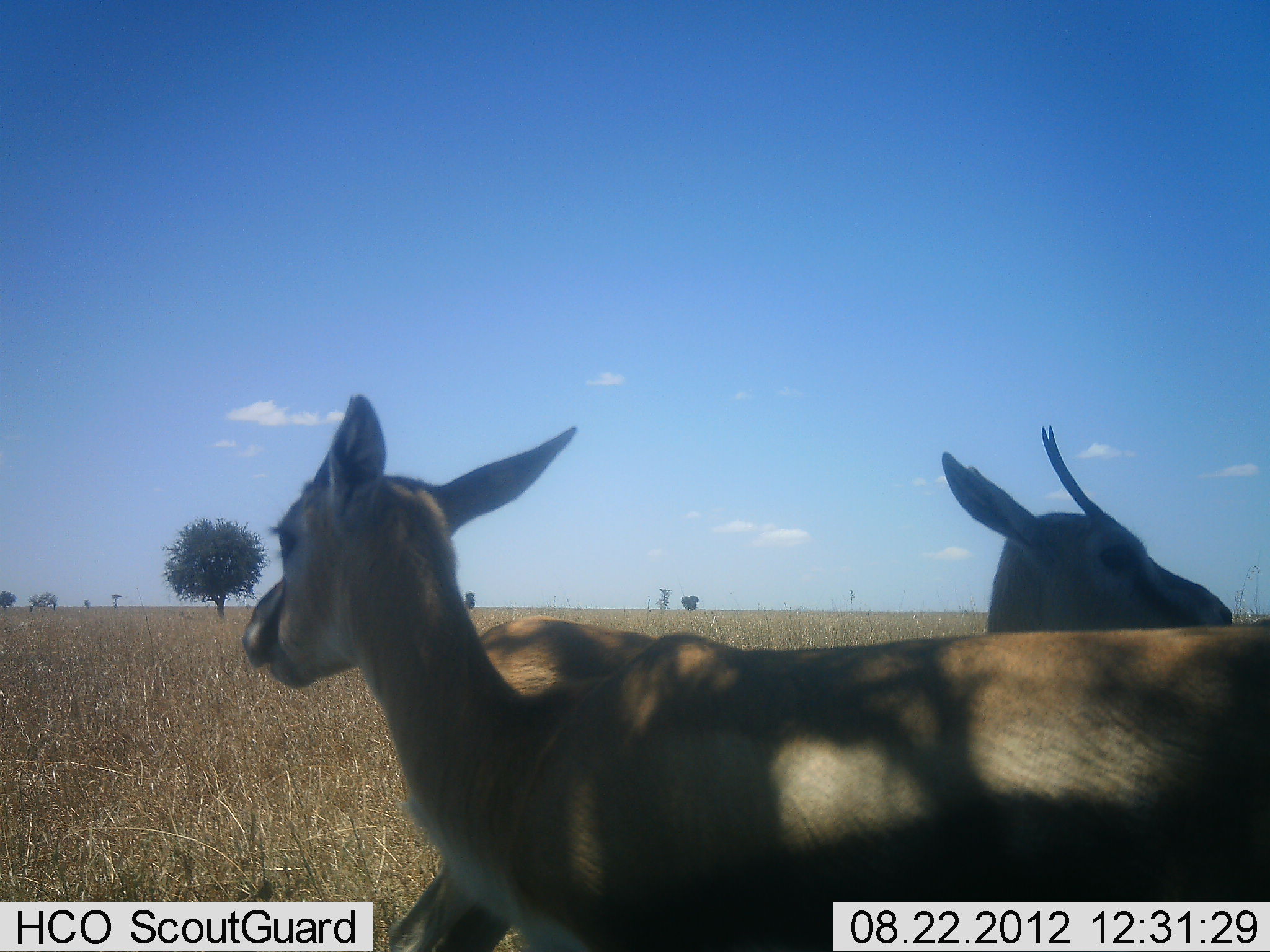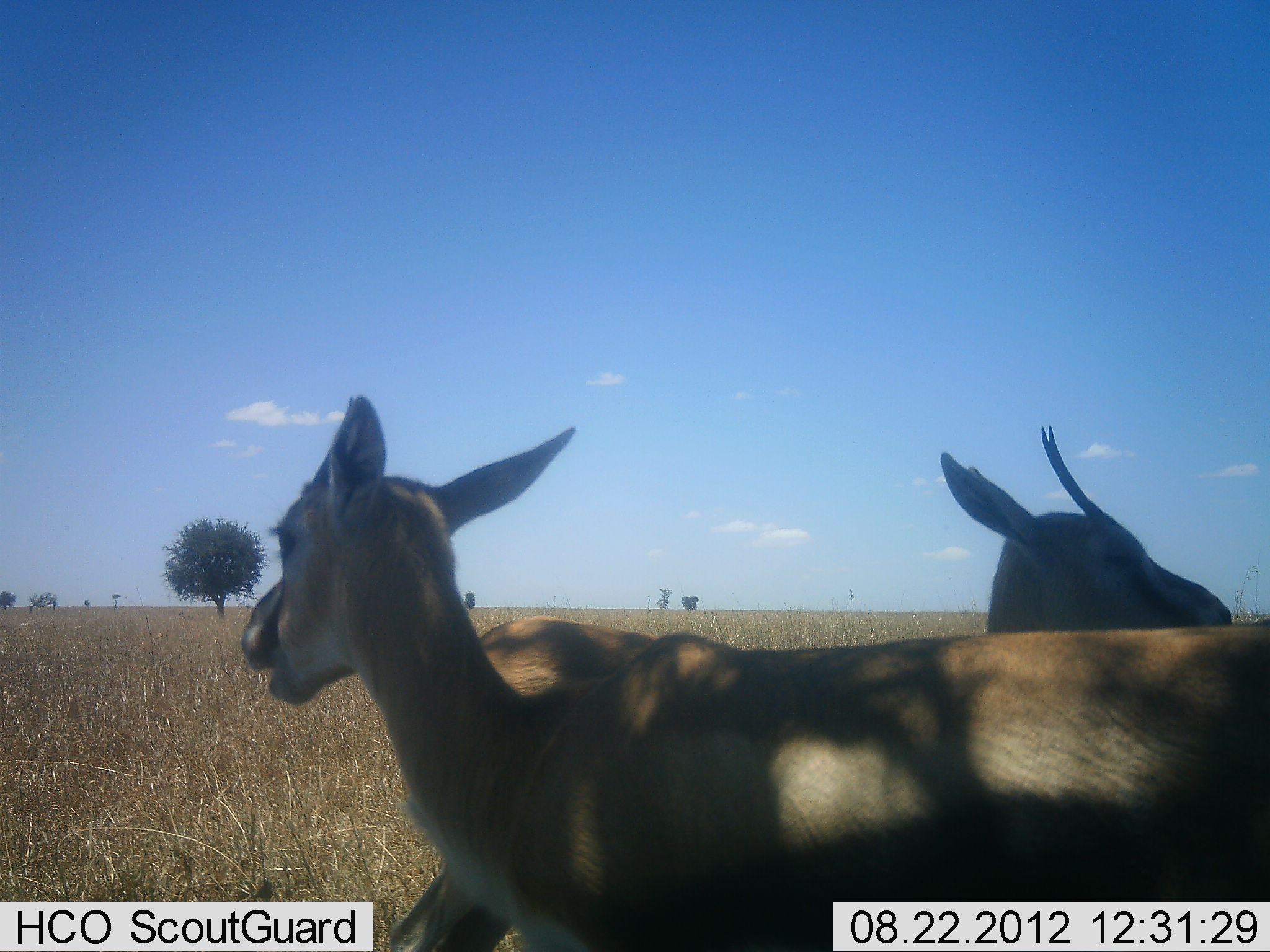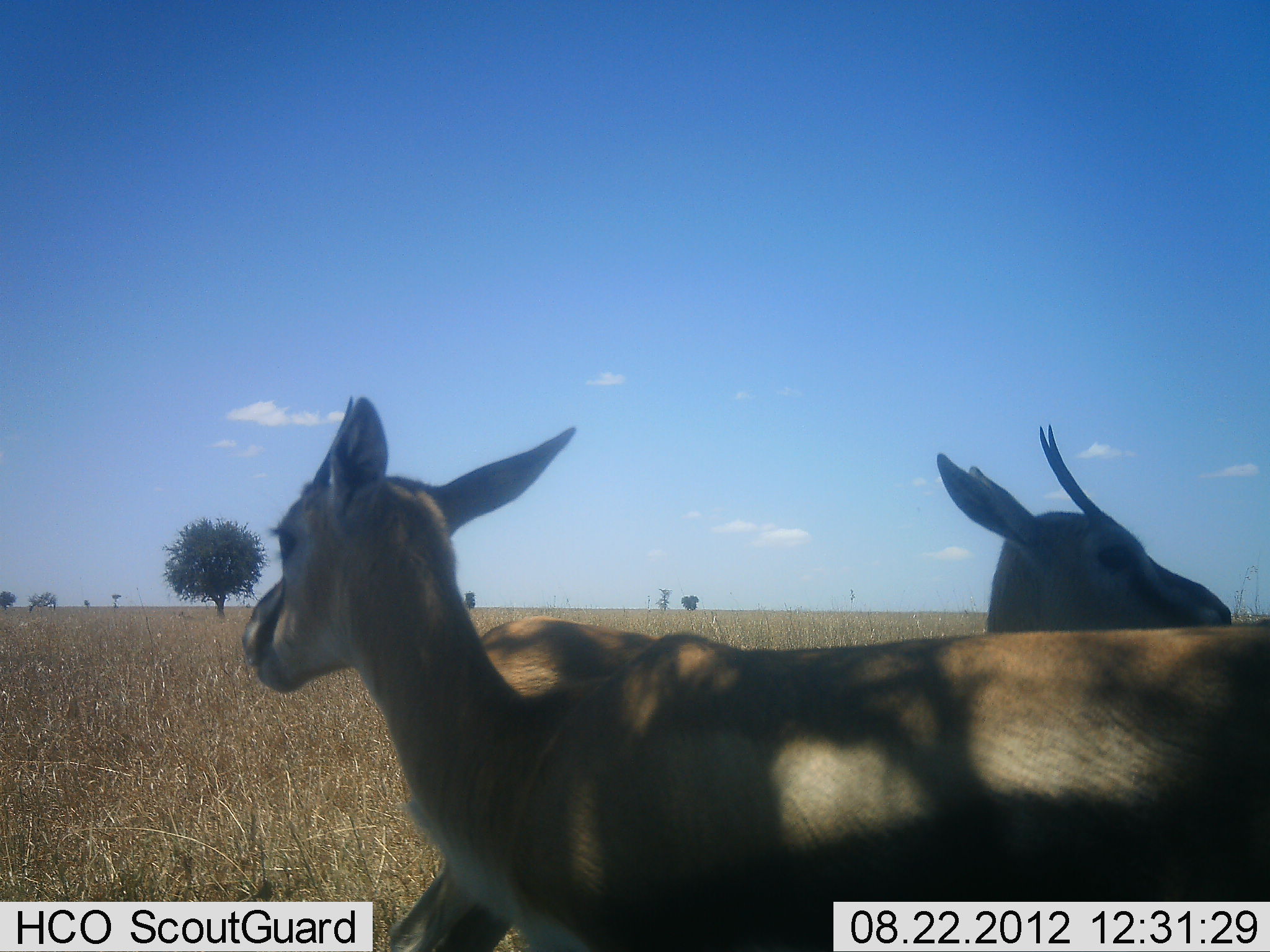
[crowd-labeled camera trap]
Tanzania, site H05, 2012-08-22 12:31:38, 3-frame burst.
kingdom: Animalia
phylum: Chordata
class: Mammalia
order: Artiodactyla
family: Bovidae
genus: Eudorcas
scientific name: Eudorcas thomsonii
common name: thomson's gazelle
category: gazellethomsons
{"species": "gazellethomsons (thomson's gazelle) (Eudorcas thomsonii)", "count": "2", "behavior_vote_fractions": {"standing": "80%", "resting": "0%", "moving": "0%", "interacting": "0%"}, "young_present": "0%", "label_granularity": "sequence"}